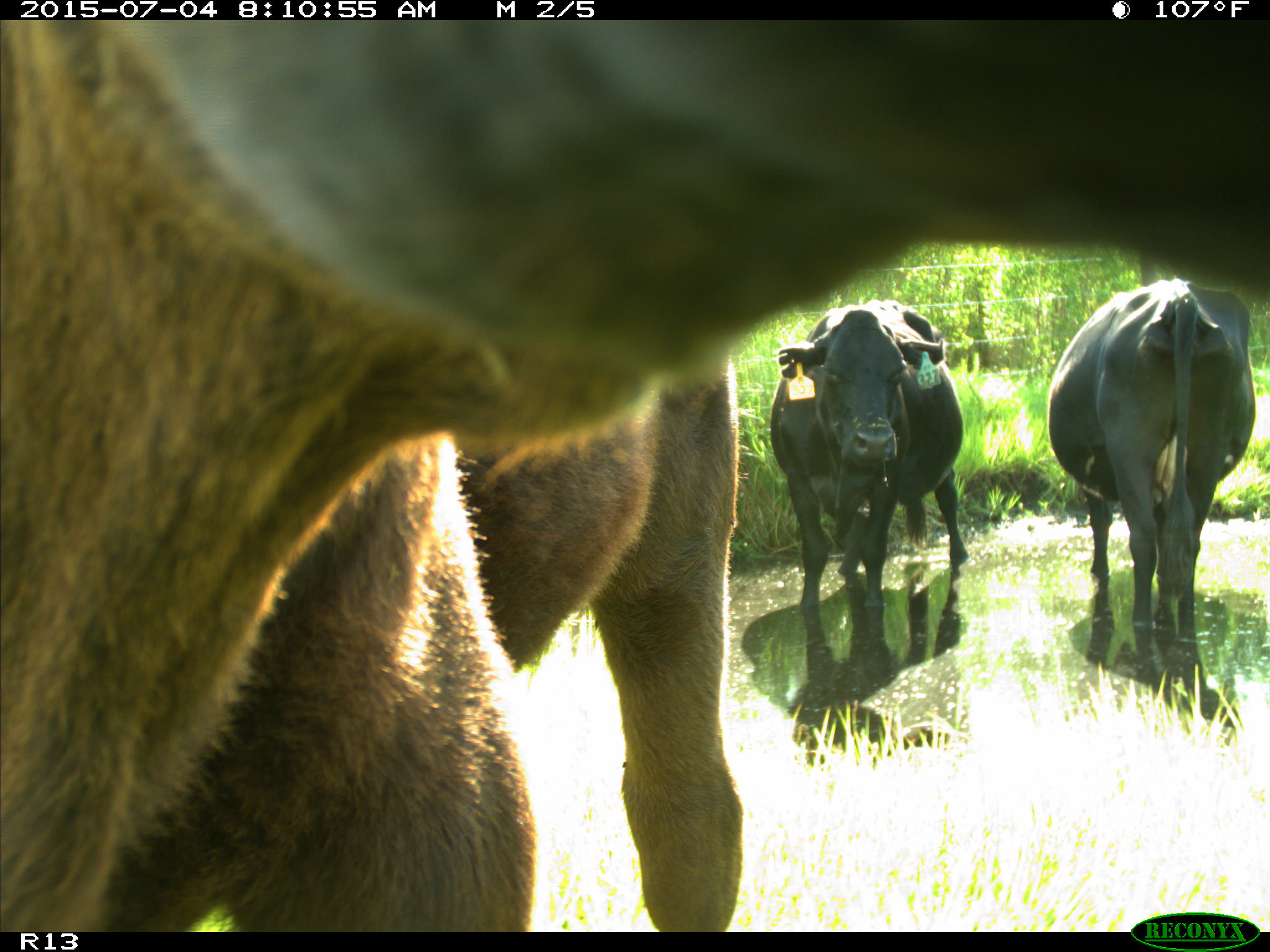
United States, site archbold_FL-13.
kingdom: Animalia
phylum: Chordata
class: Mammalia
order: Artiodactyla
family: Bovidae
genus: Bos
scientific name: Bos taurus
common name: domestic cow